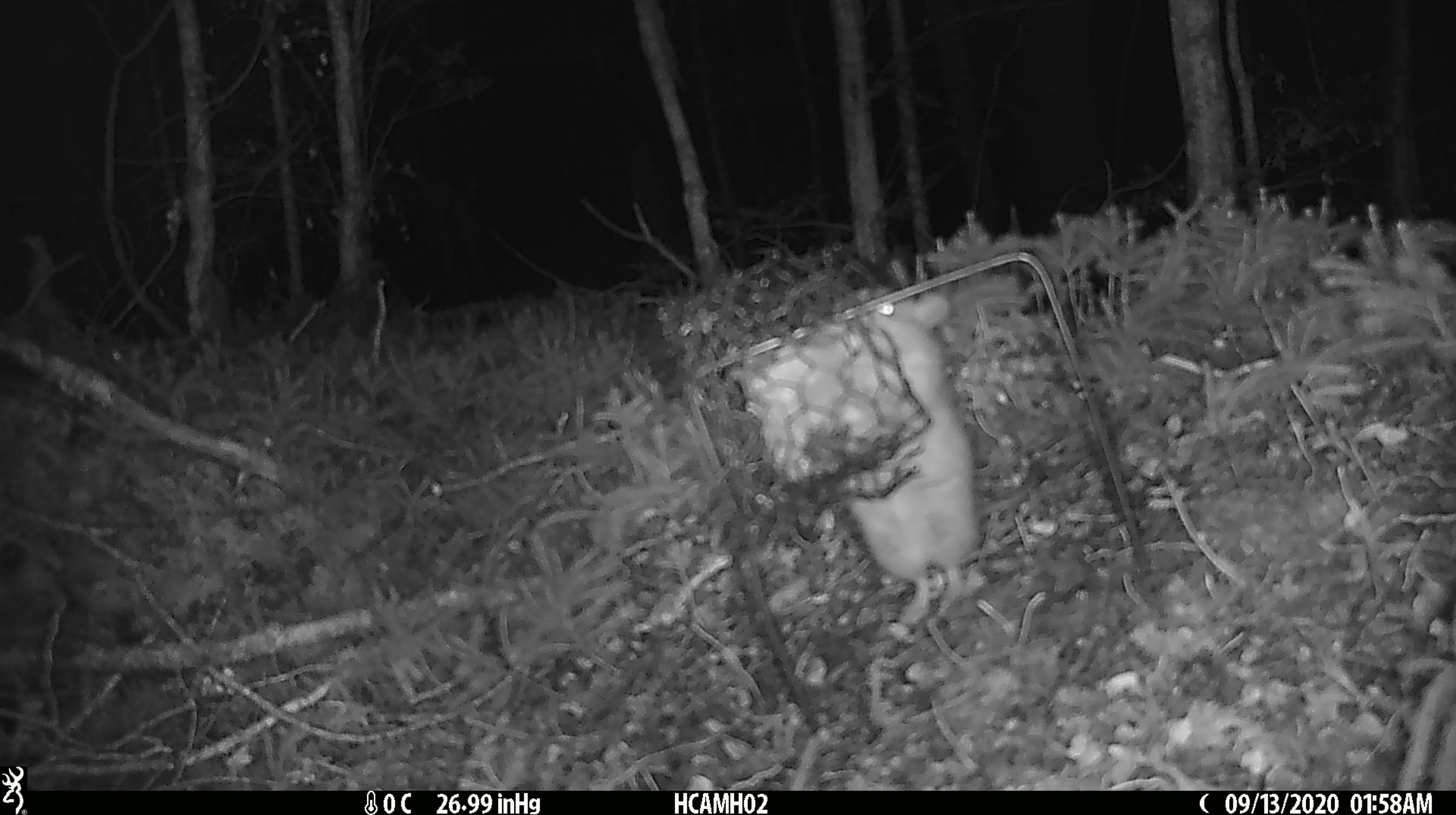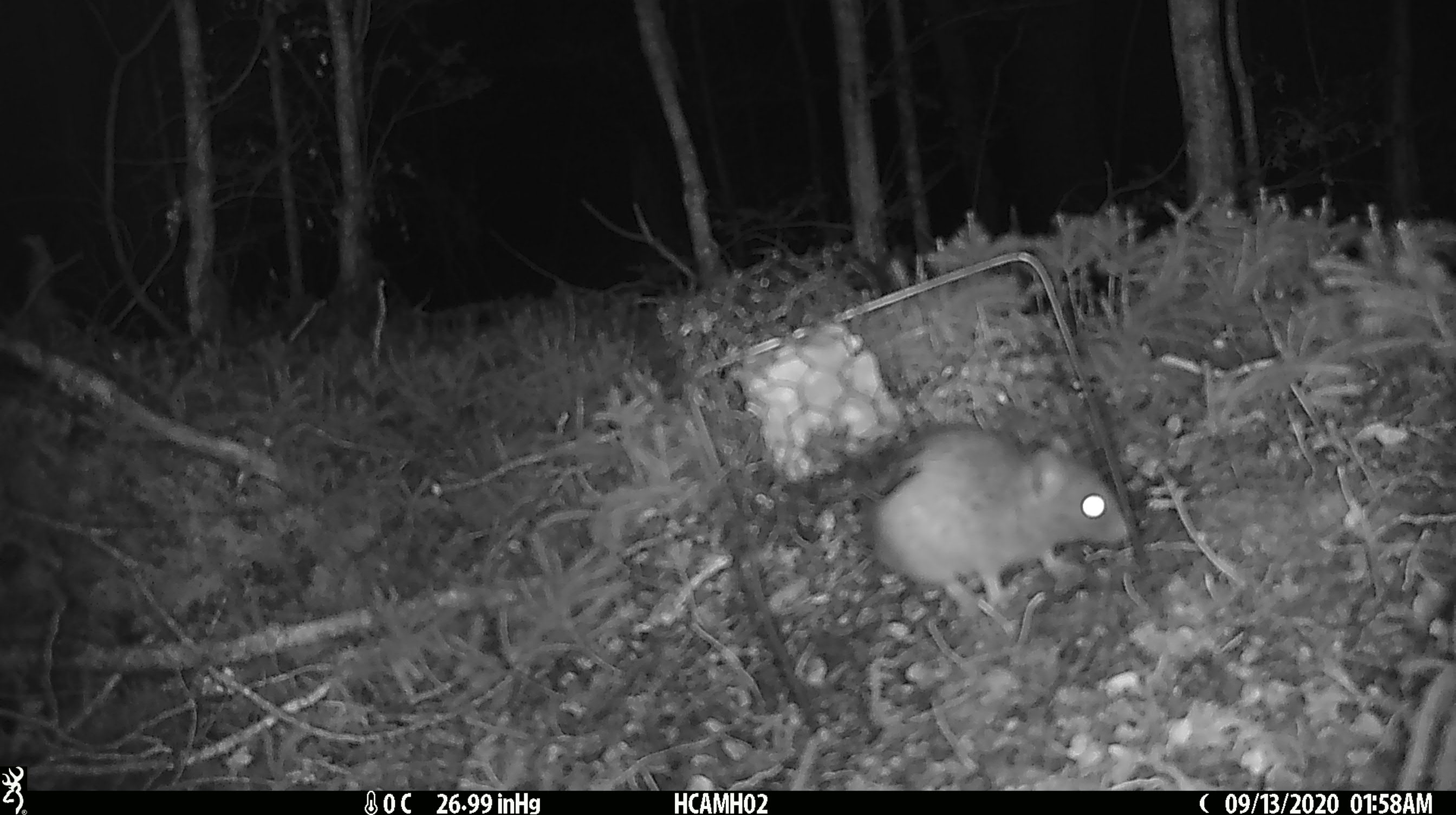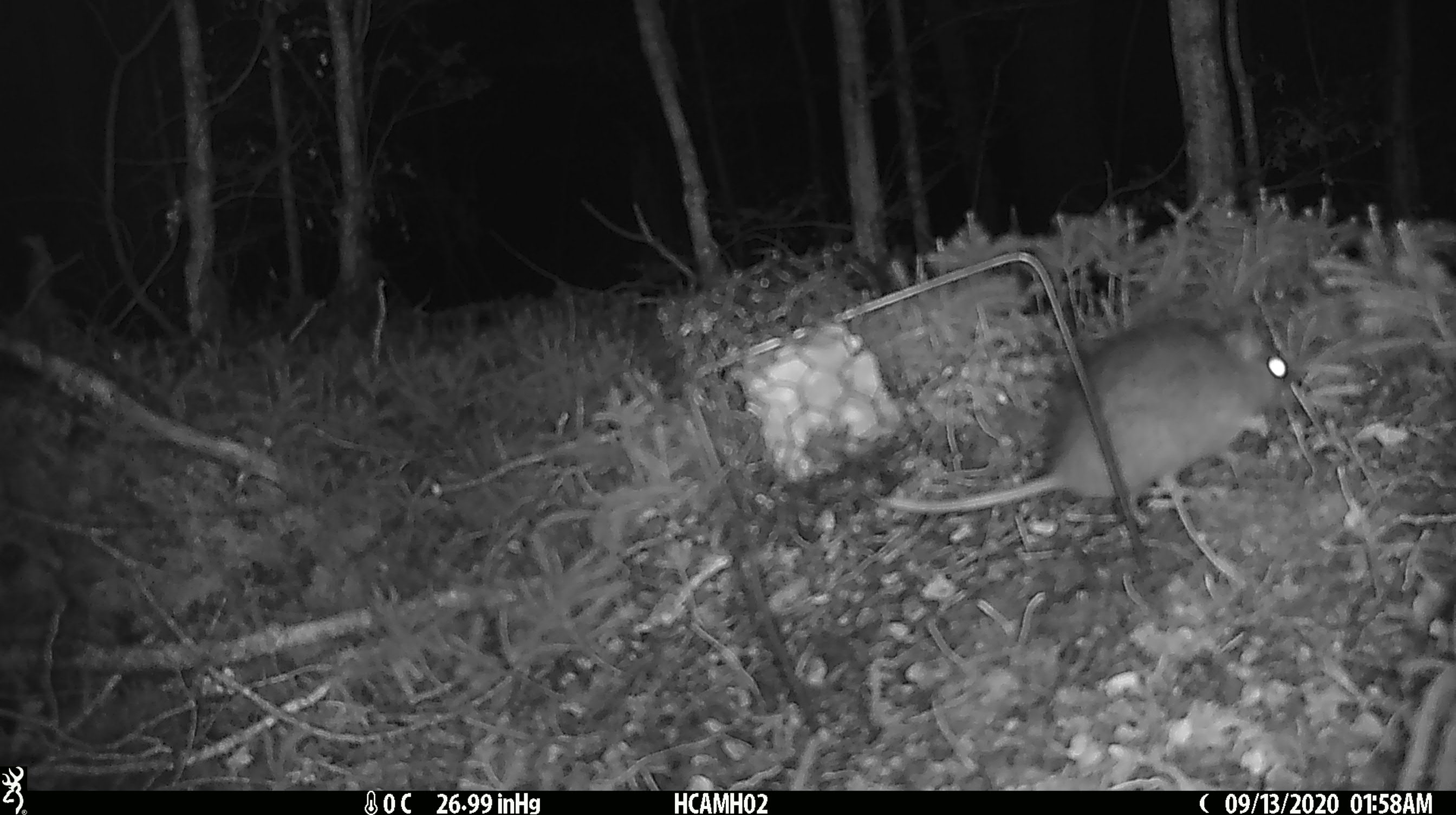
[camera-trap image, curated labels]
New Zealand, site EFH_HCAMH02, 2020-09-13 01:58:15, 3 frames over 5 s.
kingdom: Animalia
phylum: Chordata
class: Mammalia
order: Rodentia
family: Muridae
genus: Rattus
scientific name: Rattus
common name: rat